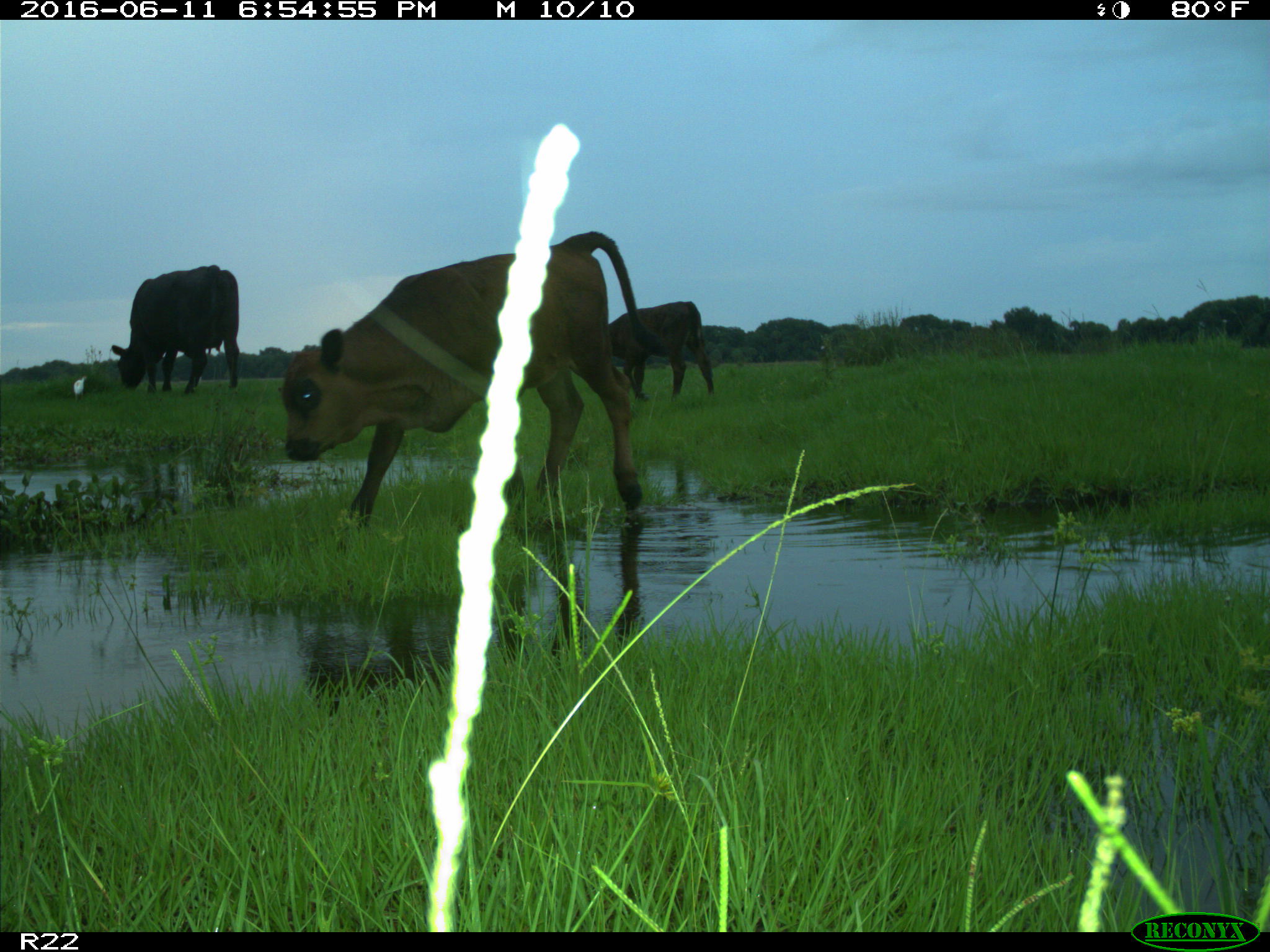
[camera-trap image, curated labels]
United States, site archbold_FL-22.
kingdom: Animalia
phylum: Chordata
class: Mammalia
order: Artiodactyla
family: Bovidae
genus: Bos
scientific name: Bos taurus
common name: domestic cow